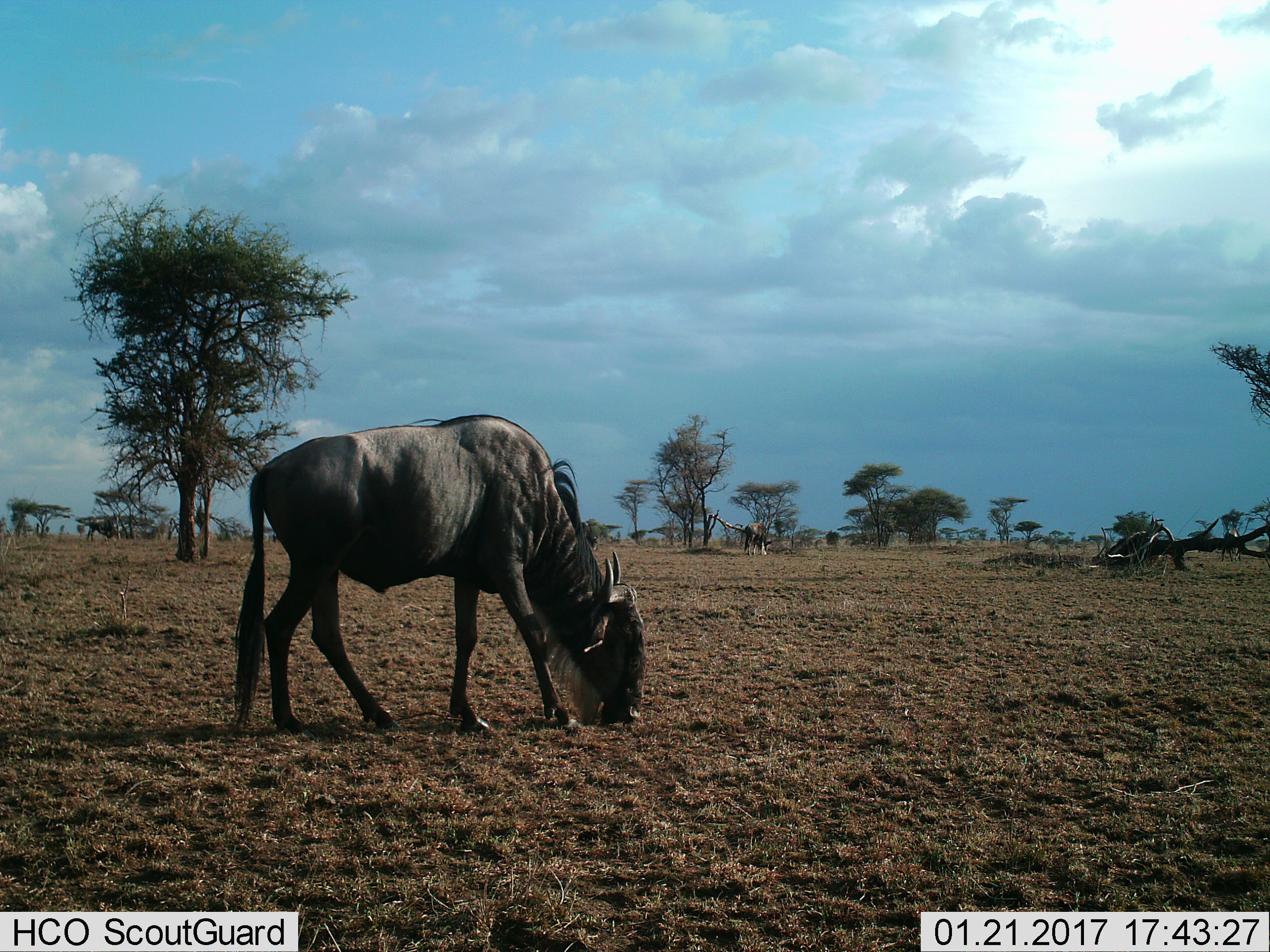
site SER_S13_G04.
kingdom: Animalia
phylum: Chordata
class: Mammalia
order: Artiodactyla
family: Bovidae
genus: Connochaetes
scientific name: Connochaetes taurinus taurinus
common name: blue wildebeest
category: wildebeestblue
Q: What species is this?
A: Wildebeestblue (blue wildebeest) (Connochaetes taurinus taurinus).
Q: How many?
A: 2.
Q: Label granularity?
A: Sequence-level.